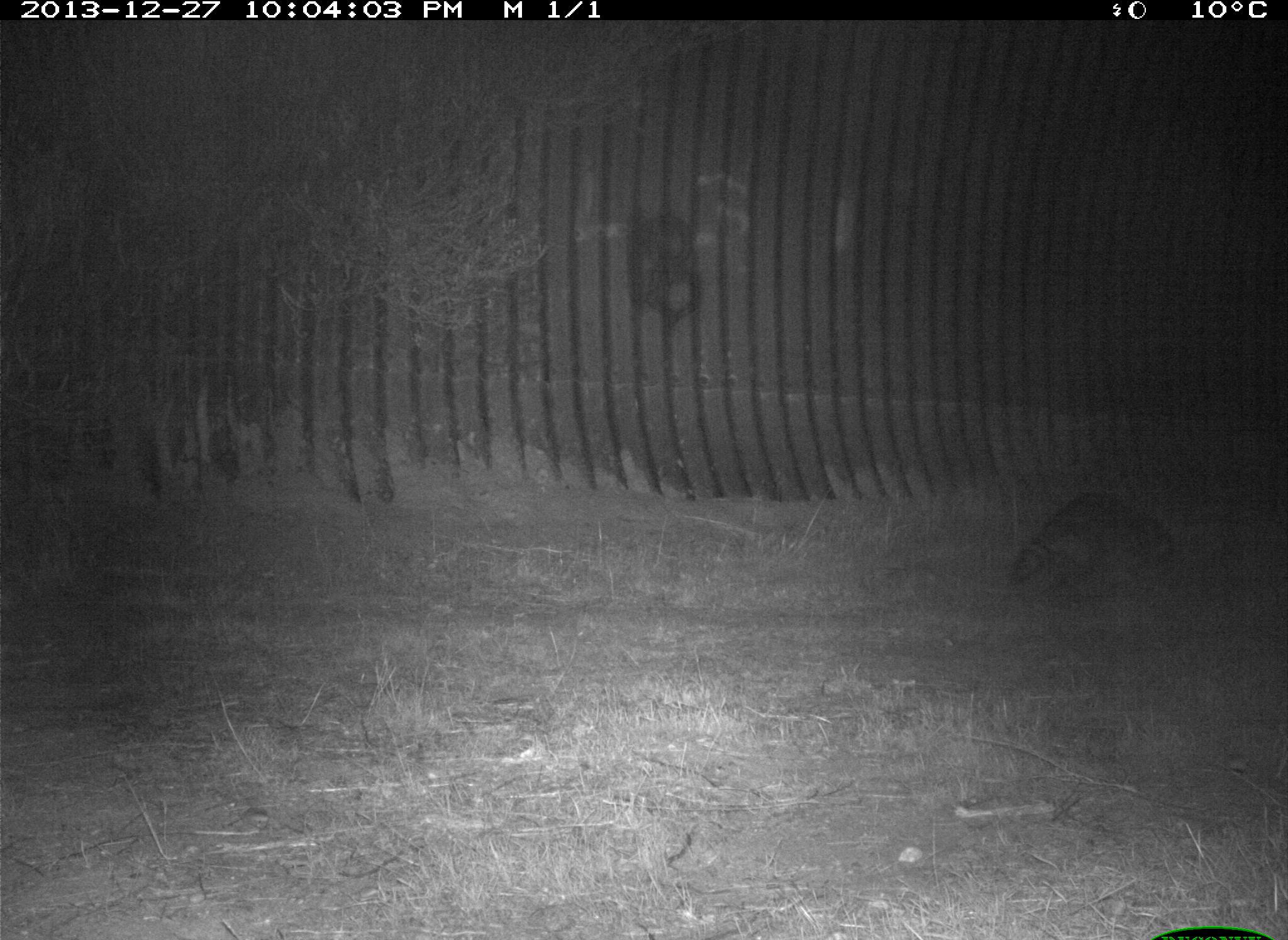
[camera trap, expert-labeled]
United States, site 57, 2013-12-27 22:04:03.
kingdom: Animalia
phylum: Chordata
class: Mammalia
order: Carnivora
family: Procyonidae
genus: Procyon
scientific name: Procyon lotor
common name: raccoon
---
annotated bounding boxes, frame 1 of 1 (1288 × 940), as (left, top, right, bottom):
raccoon: (1007, 492, 1174, 601)